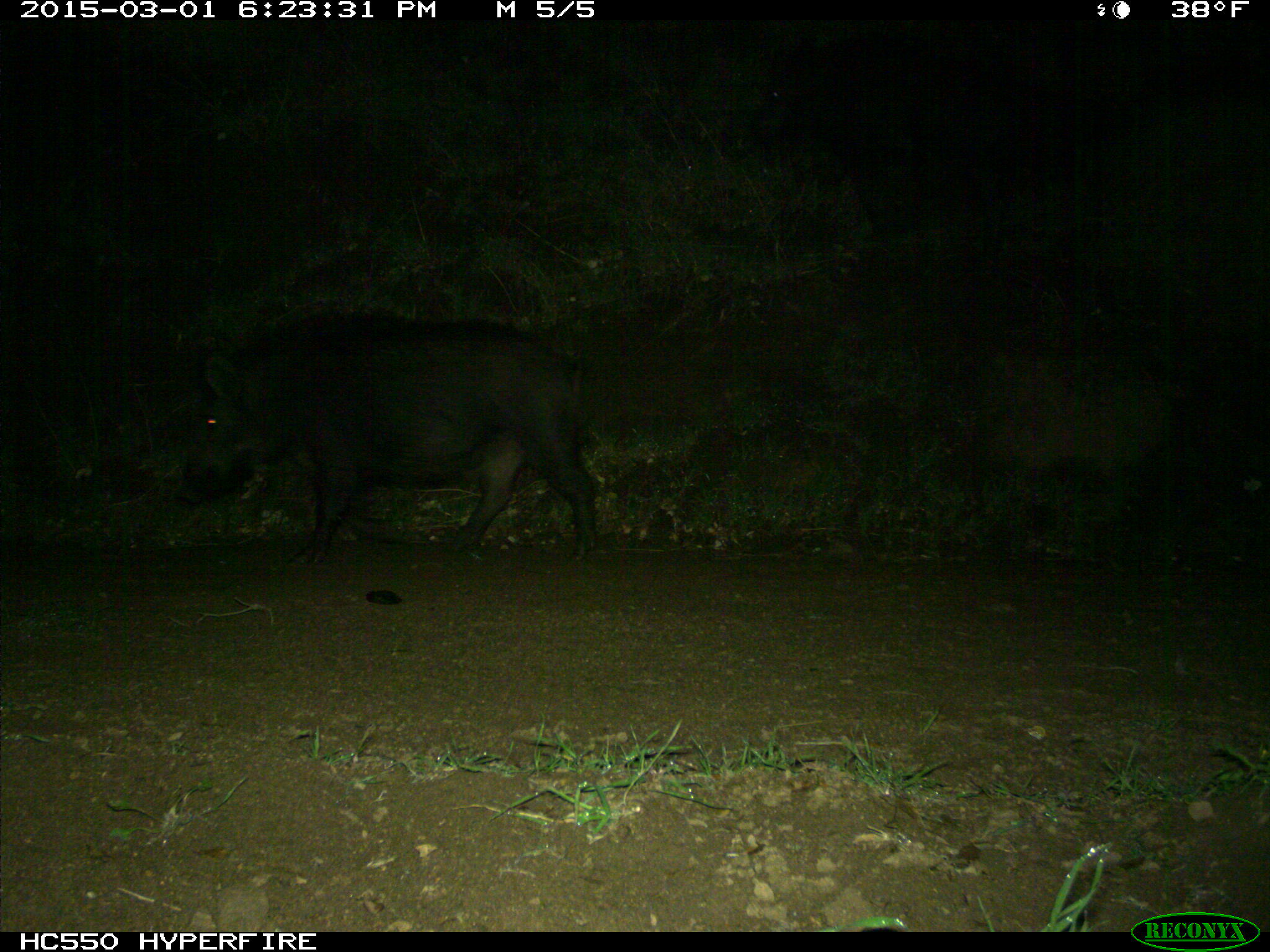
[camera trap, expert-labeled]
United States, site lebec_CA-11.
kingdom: Animalia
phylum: Chordata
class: Mammalia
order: Artiodactyla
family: Suidae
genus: Sus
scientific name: Sus scrofa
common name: wild boar